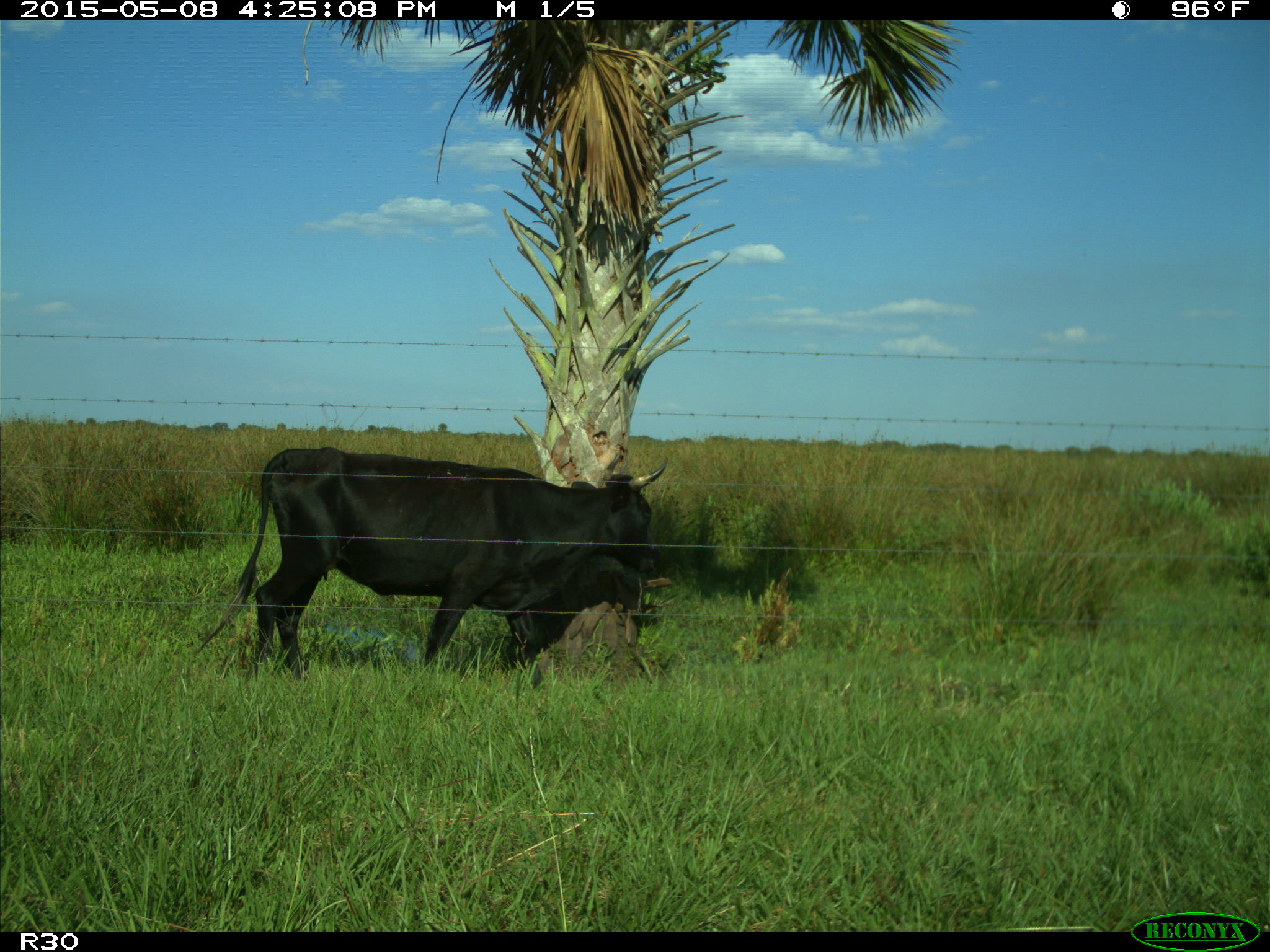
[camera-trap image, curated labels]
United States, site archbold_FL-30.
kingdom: Animalia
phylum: Chordata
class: Mammalia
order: Artiodactyla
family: Bovidae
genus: Bos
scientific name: Bos taurus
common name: domestic cow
Bos taurus (domestic cow).